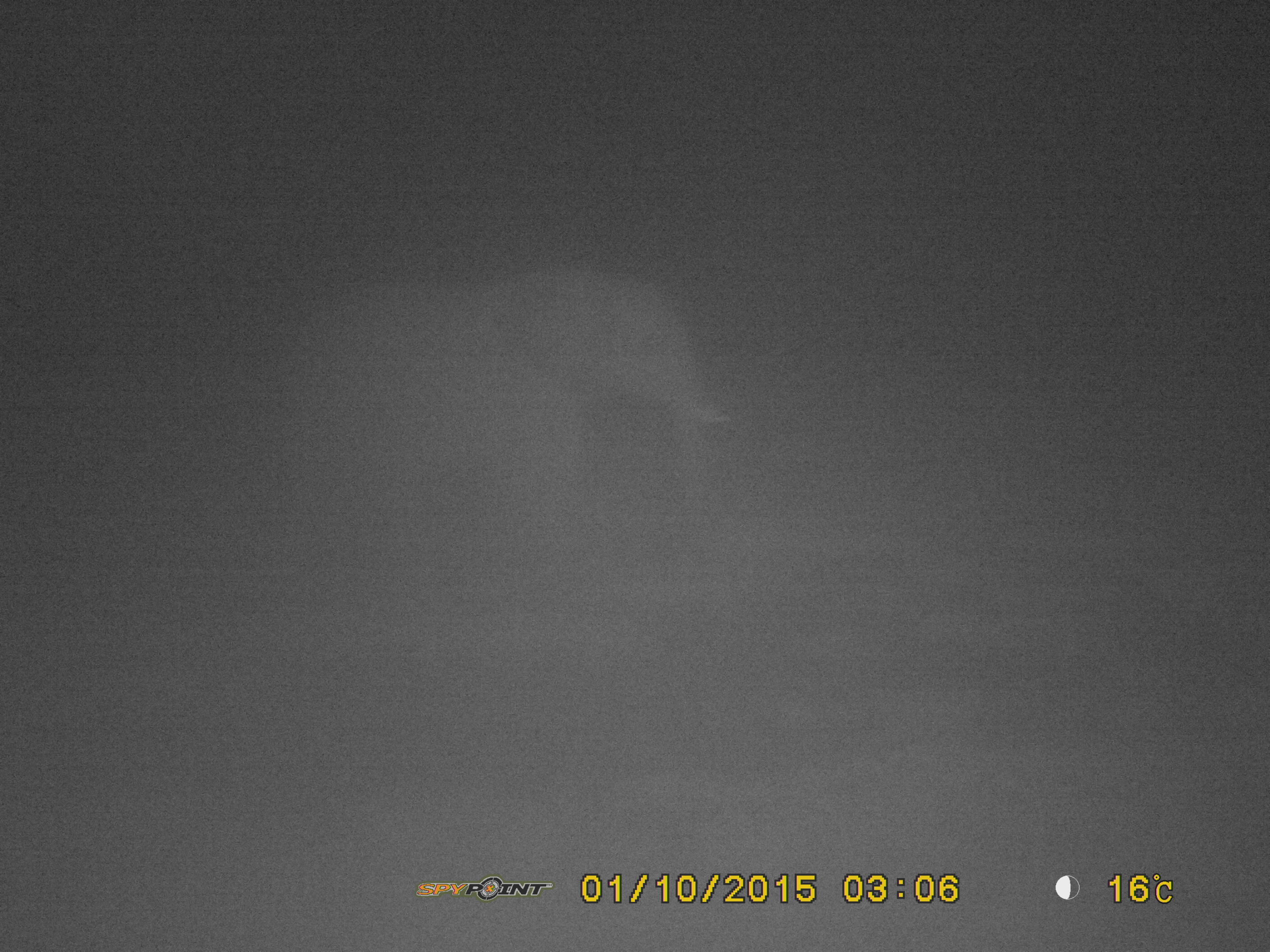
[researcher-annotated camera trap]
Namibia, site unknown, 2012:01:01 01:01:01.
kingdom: Animalia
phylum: Chordata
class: Mammalia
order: Proboscidea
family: Elephantidae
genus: Loxodonta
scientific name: Loxodonta africana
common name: african elephant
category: loxodanta africana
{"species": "loxodanta africana (african elephant) (Loxodonta africana)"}